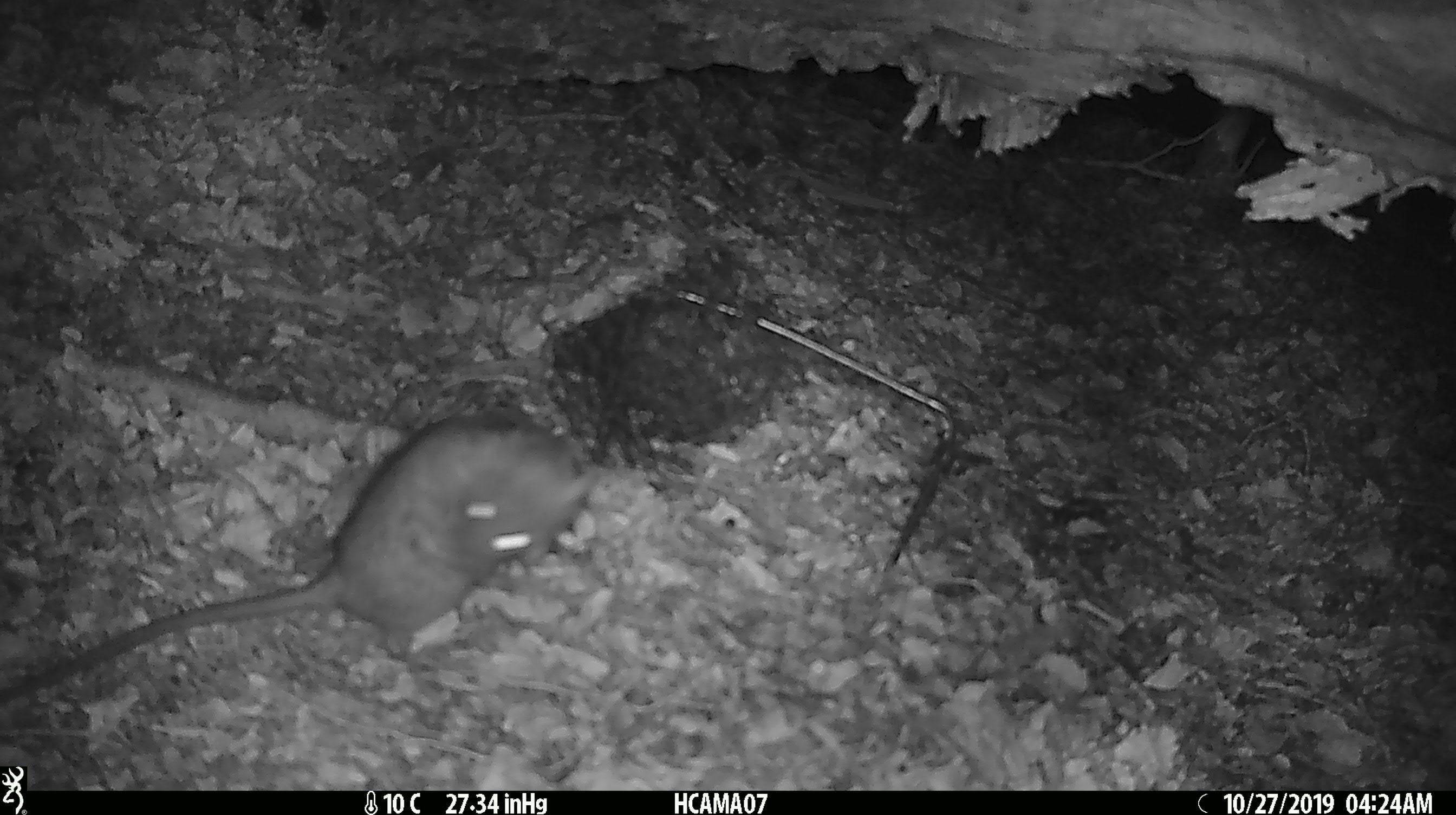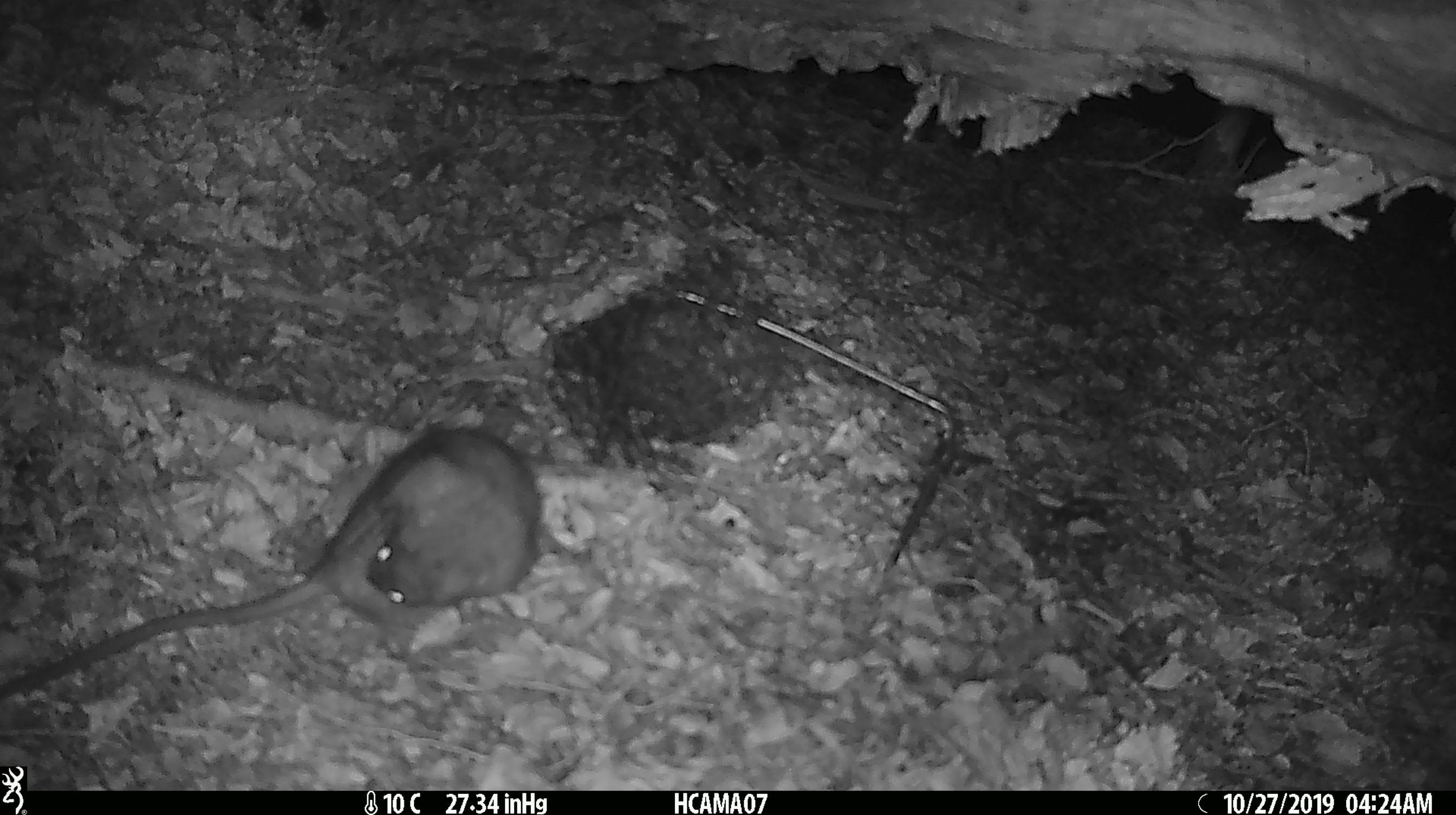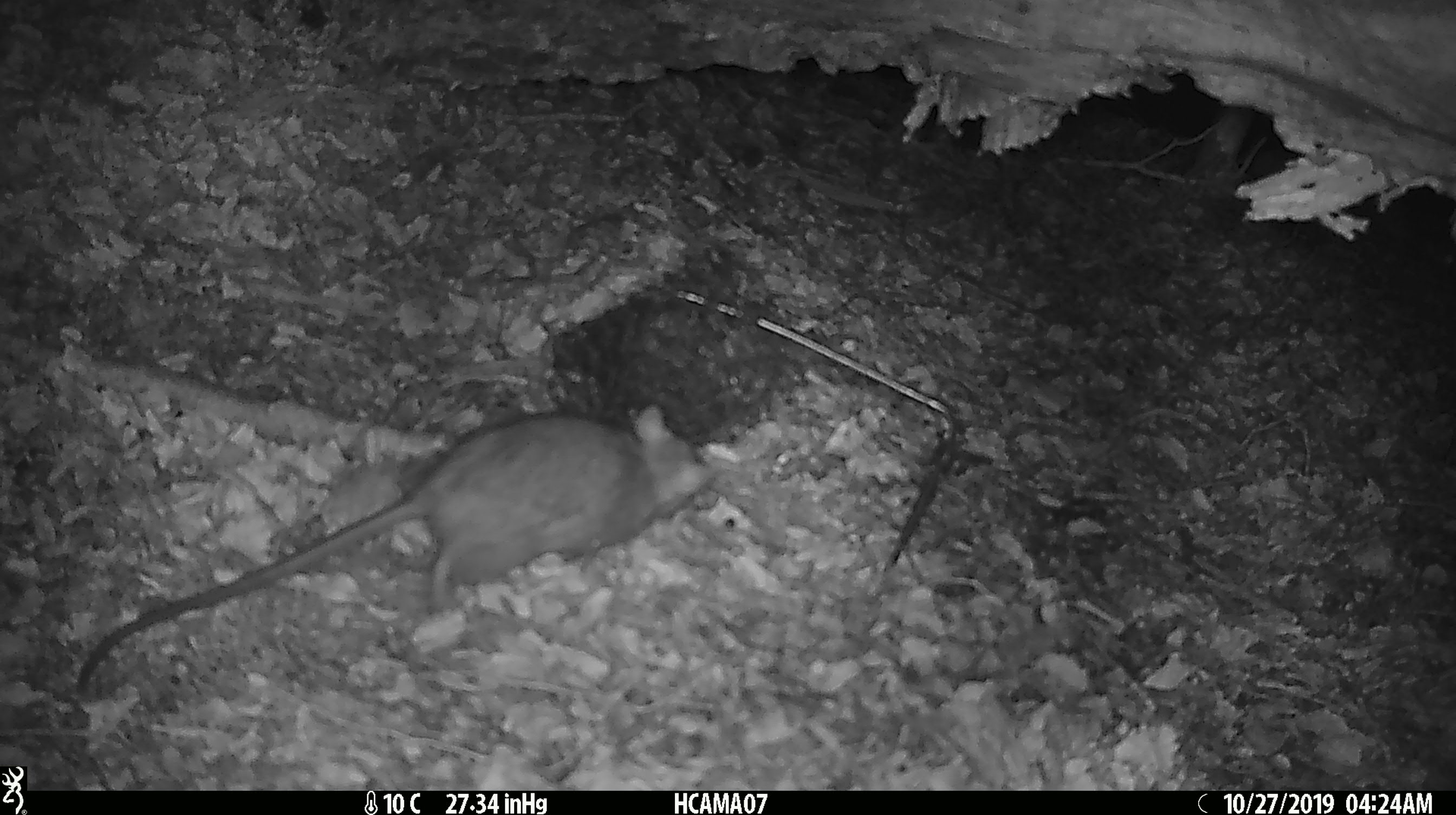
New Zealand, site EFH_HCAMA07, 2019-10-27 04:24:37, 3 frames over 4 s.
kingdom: Animalia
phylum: Chordata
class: Mammalia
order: Rodentia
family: Muridae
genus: Rattus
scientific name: Rattus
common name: rat